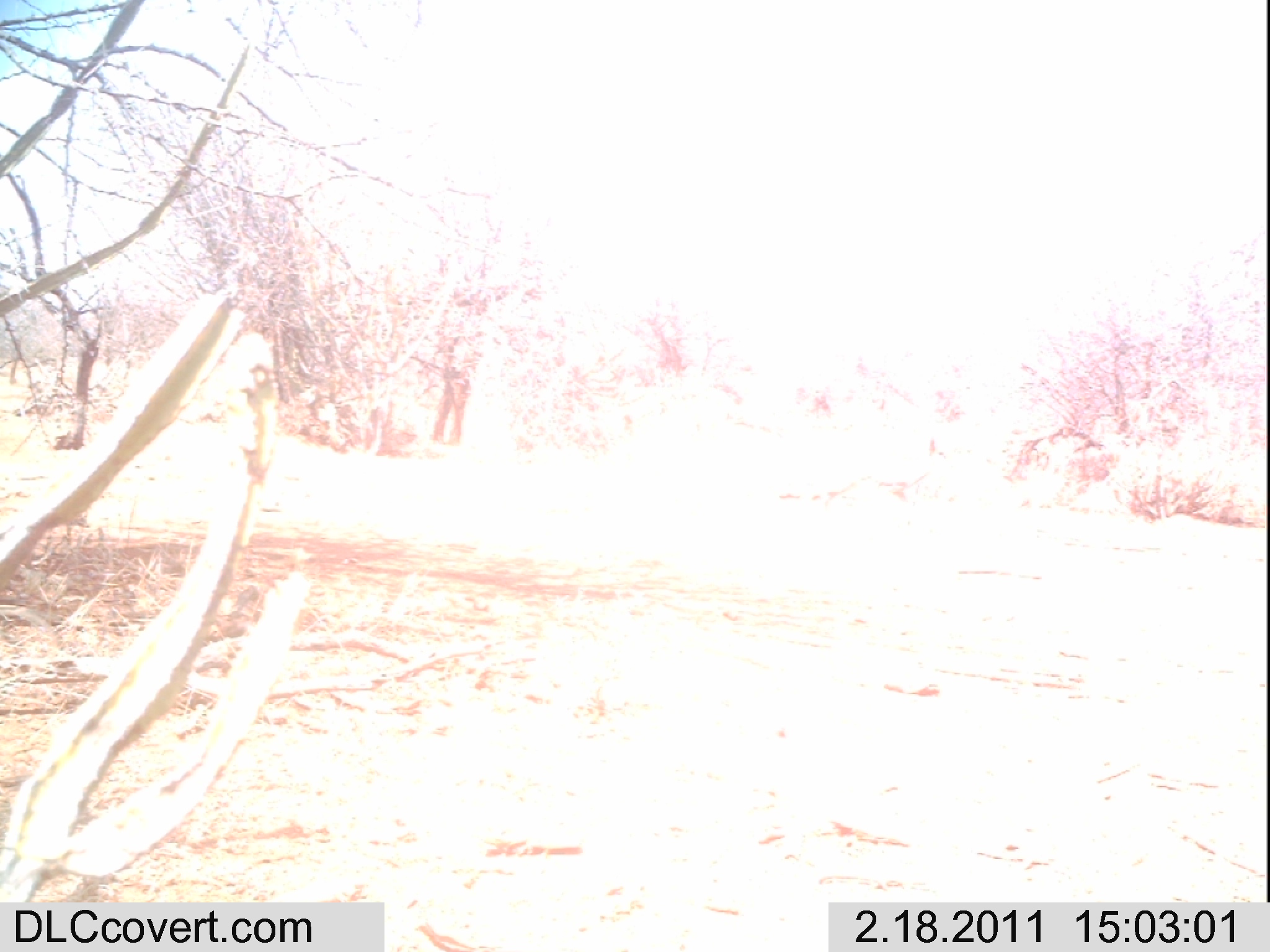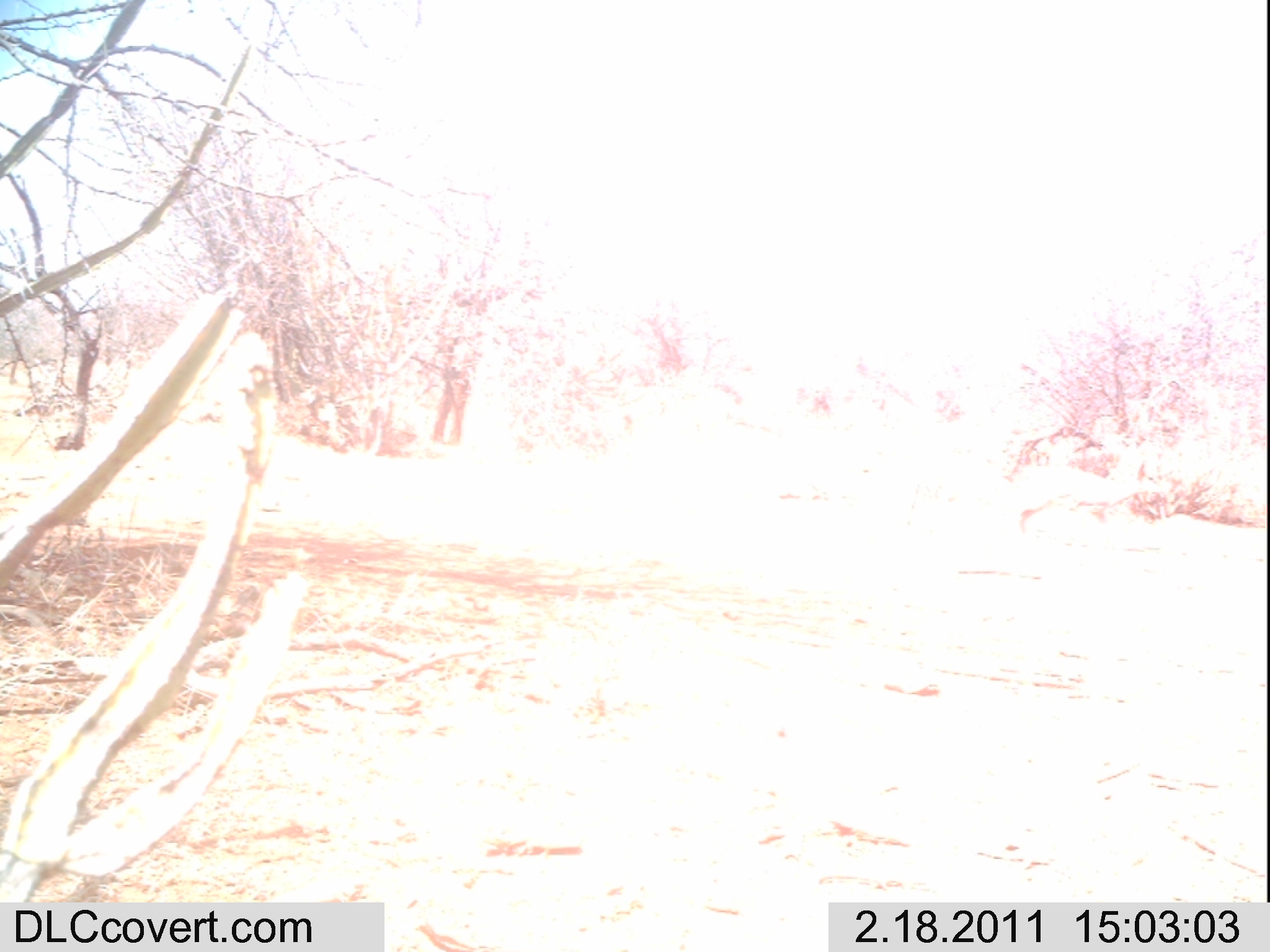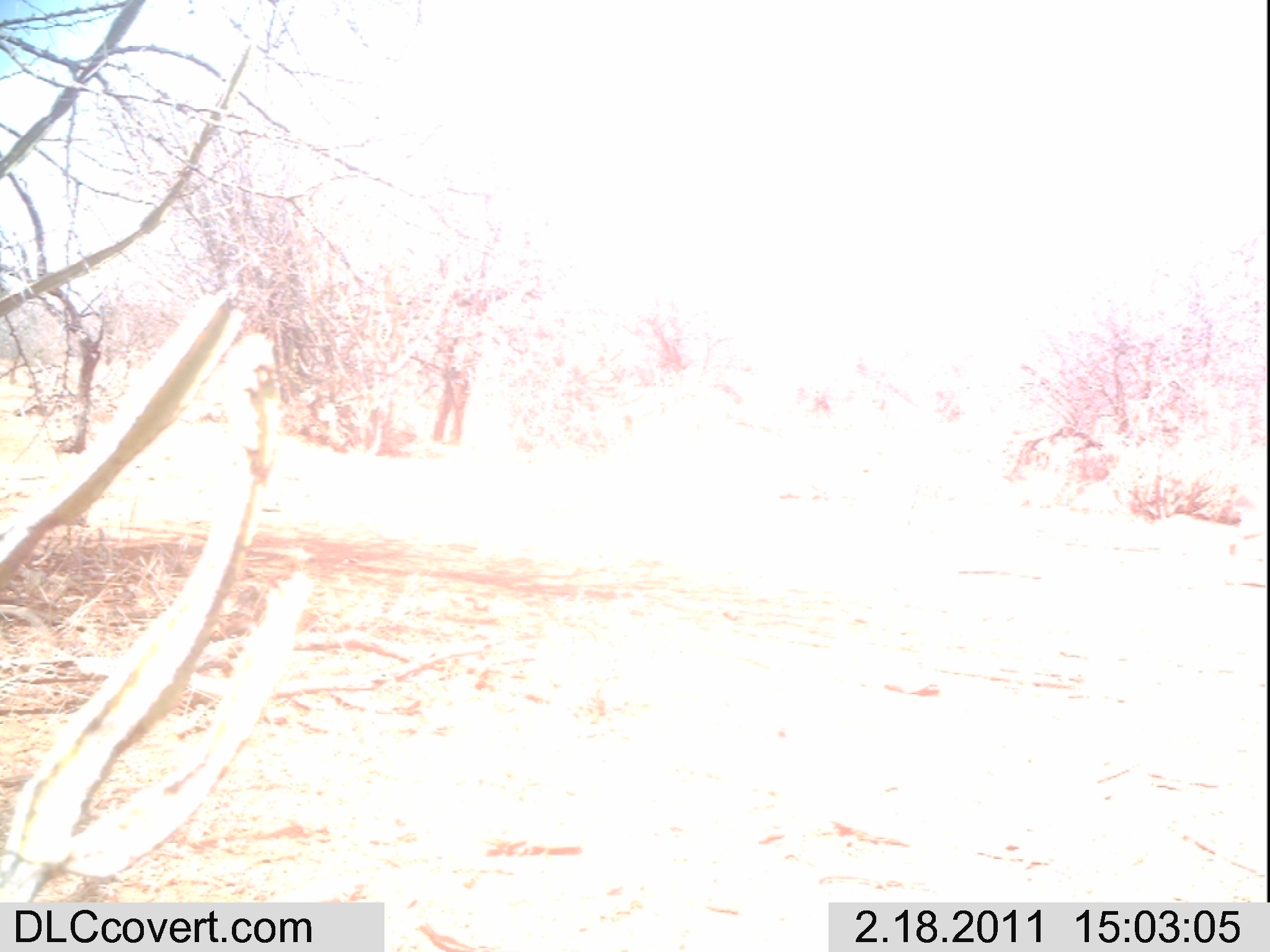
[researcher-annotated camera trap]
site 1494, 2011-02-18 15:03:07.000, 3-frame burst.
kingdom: Animalia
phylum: Chordata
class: Mammalia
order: Artiodactyla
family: Bovidae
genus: Madoqua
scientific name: Madoqua guentheri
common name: günther's dik-dik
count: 1